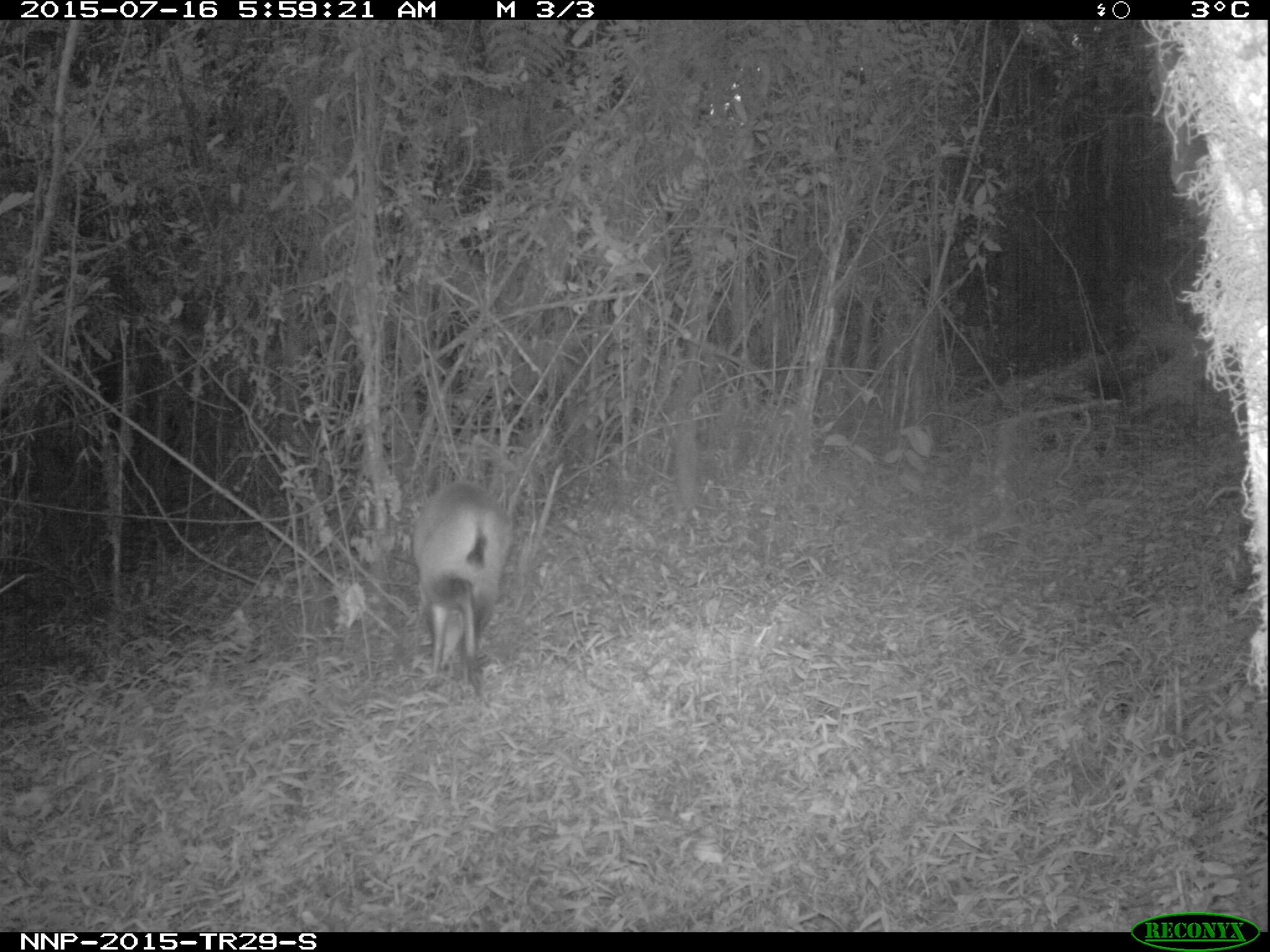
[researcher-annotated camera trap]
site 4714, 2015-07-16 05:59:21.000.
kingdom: Animalia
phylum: Chordata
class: Mammalia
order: Artiodactyla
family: Bovidae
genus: Cephalophus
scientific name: Cephalophus nigrifrons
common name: black-fronted duiker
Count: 1.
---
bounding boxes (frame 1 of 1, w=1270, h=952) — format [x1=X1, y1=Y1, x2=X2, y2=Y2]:
cephalophus nigrifrons: [x1=403, y1=476, x2=515, y2=700]